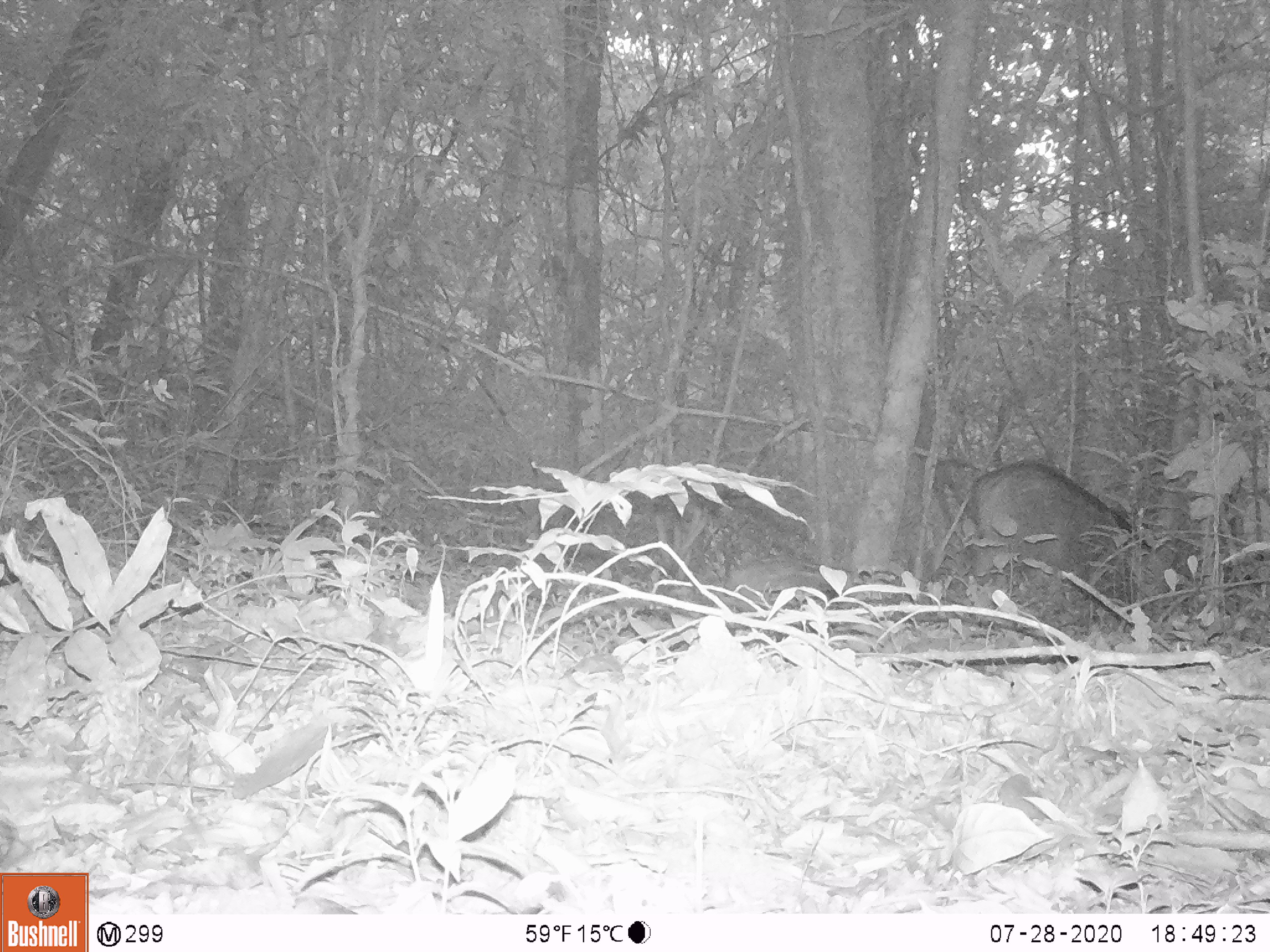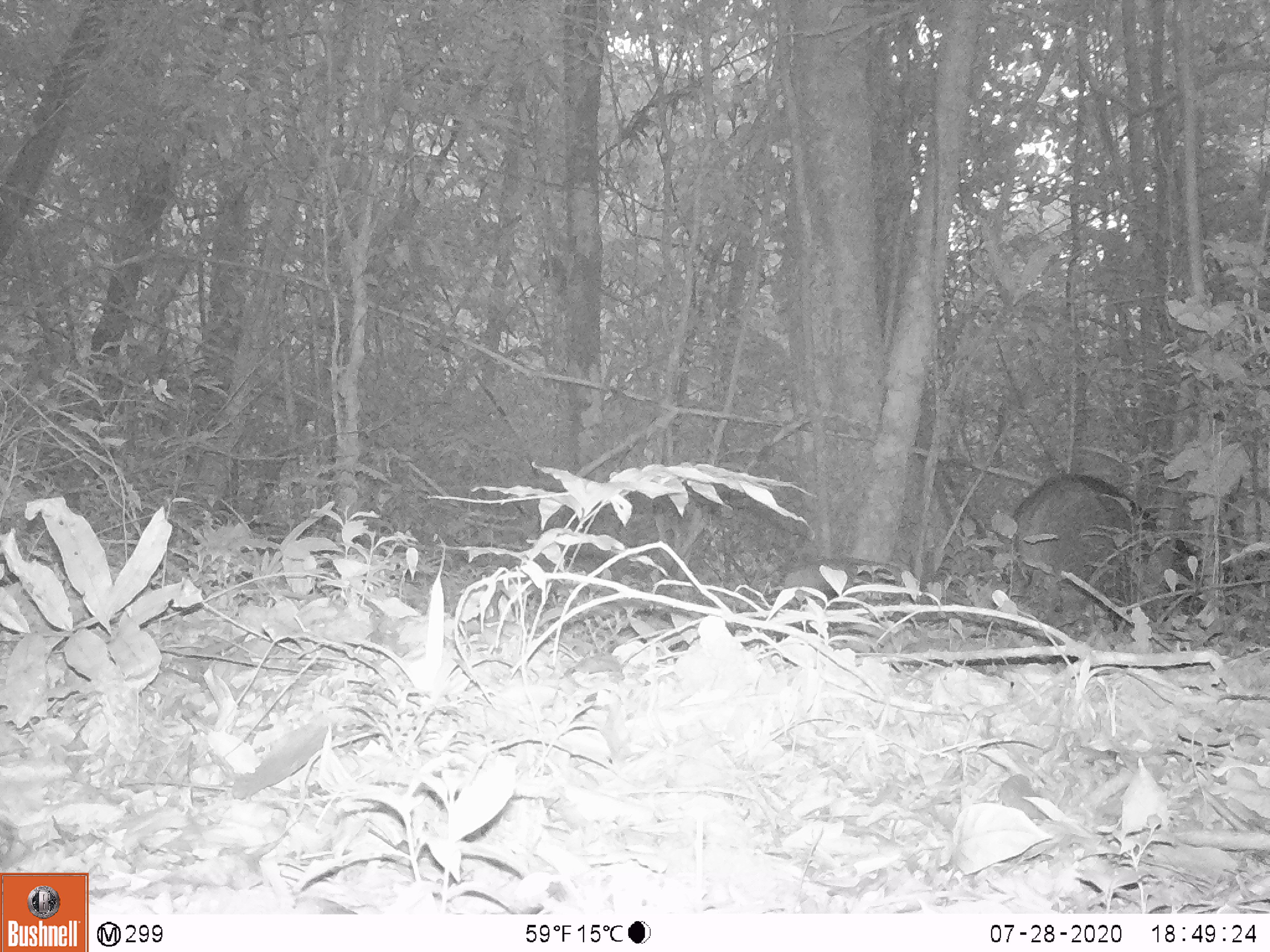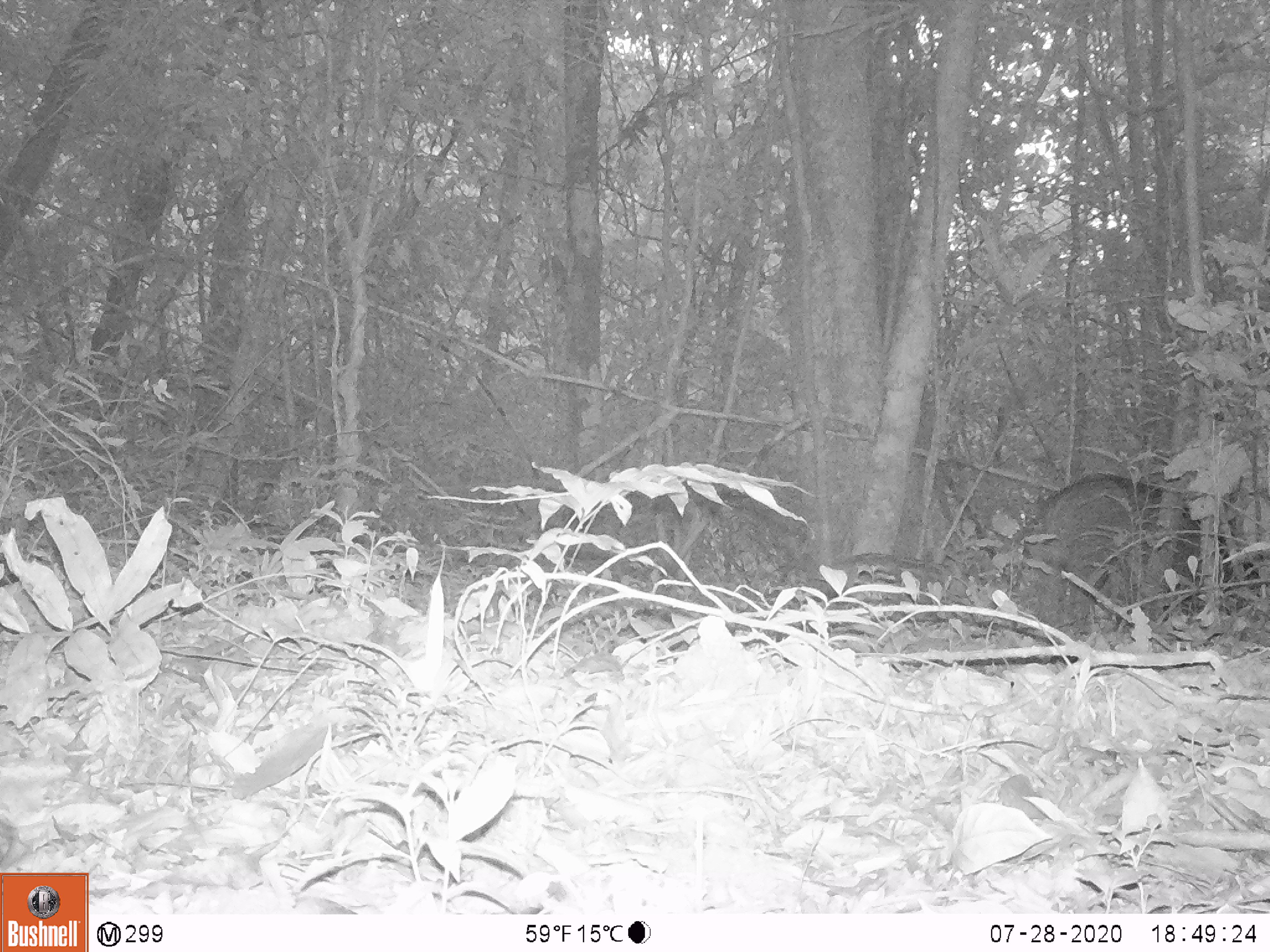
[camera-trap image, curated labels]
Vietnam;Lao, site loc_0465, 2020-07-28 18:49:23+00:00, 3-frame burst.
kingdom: Animalia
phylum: Chordata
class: Mammalia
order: Artiodactyla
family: Suidae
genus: Sus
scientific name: Sus scrofa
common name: eurasian wild pig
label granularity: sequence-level